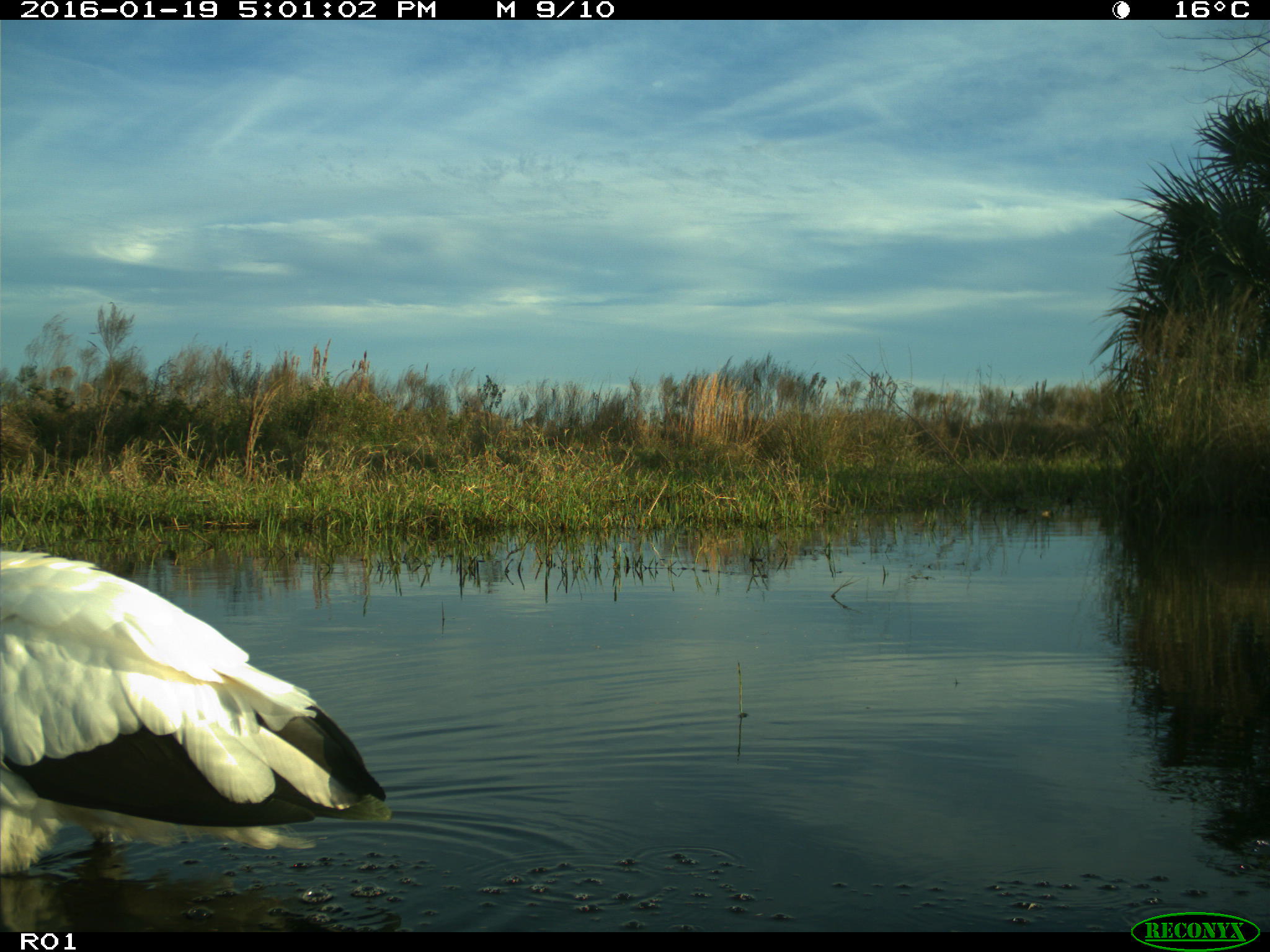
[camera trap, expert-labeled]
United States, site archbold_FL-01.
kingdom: Animalia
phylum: Chordata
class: Aves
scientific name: Aves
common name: birds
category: unidentified bird